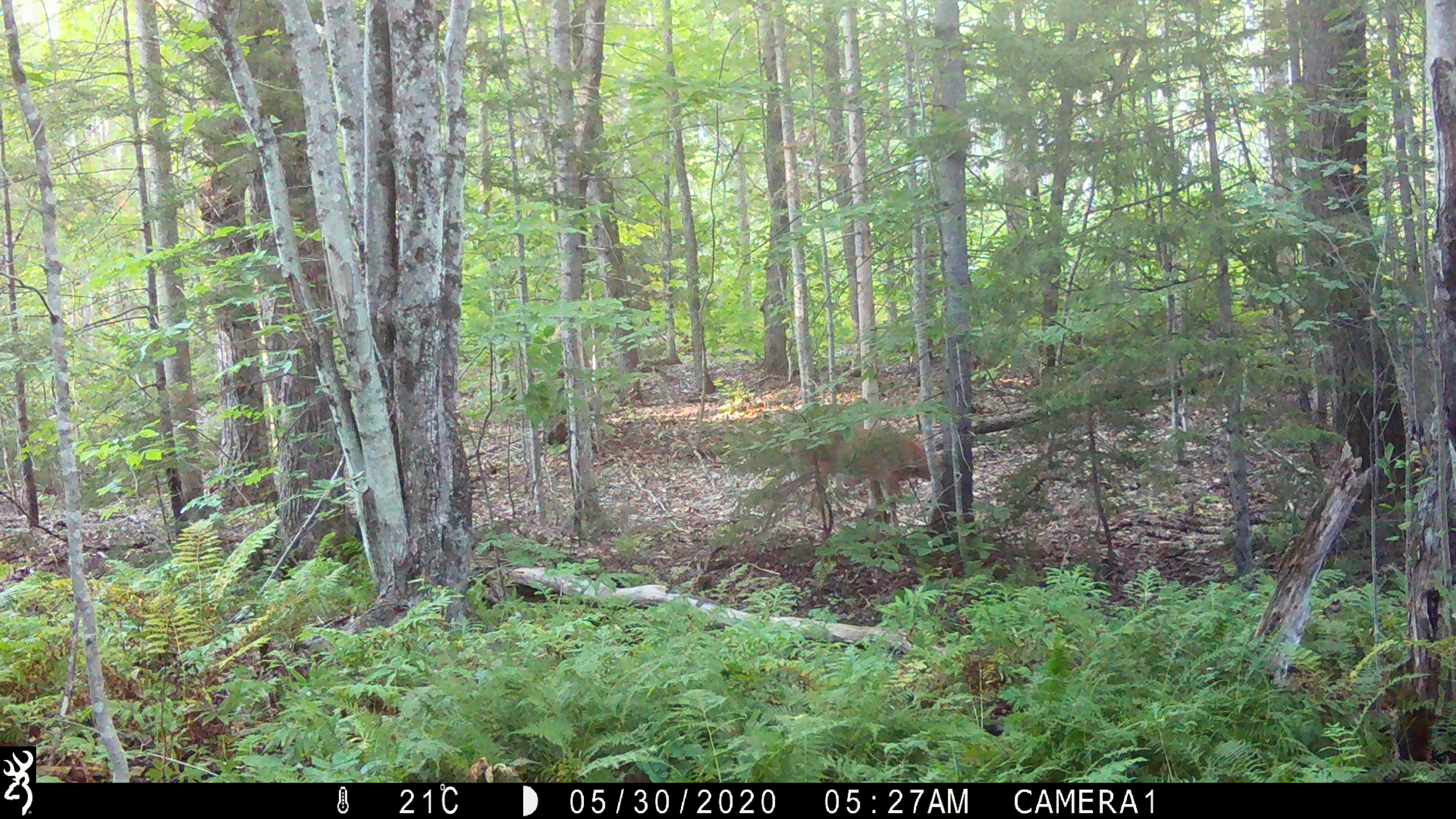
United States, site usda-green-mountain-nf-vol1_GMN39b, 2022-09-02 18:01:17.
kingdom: Animalia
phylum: Chordata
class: Mammalia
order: Artiodactyla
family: Cervidae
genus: Odocoileus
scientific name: Odocoileus virginianus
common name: white-tailed deer